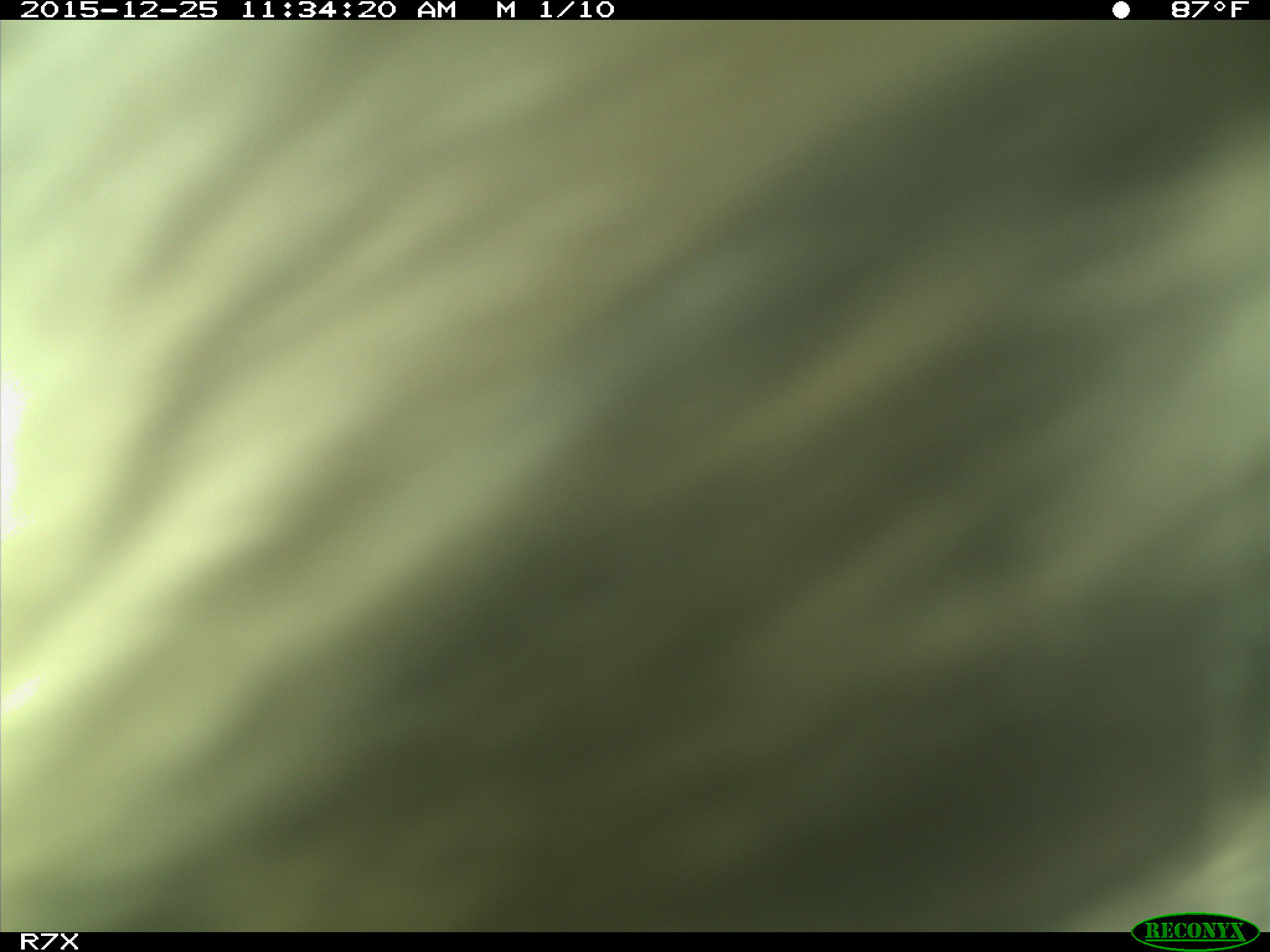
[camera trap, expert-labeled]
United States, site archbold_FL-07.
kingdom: Animalia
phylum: Chordata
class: Mammalia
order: Artiodactyla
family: Bovidae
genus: Bos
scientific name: Bos taurus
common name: domestic cow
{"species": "Bos taurus (domestic cow)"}